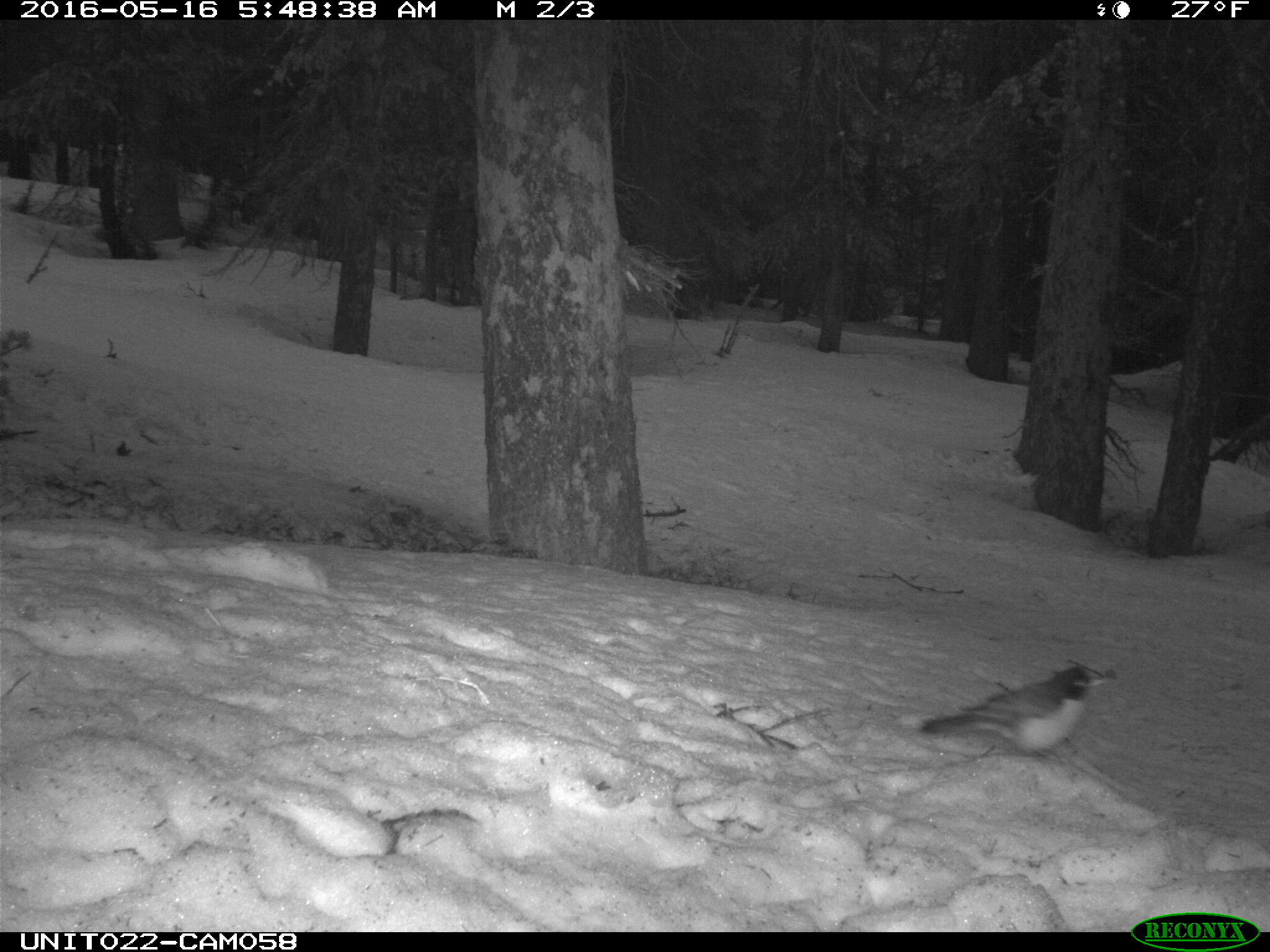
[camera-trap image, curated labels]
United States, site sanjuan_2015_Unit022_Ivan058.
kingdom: Animalia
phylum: Chordata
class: Aves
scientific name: Aves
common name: birds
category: unidentified bird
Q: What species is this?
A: Unidentified bird (birds) (Aves).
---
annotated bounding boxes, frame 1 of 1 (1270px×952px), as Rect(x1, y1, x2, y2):
animal: Rect(918, 666, 1117, 760)